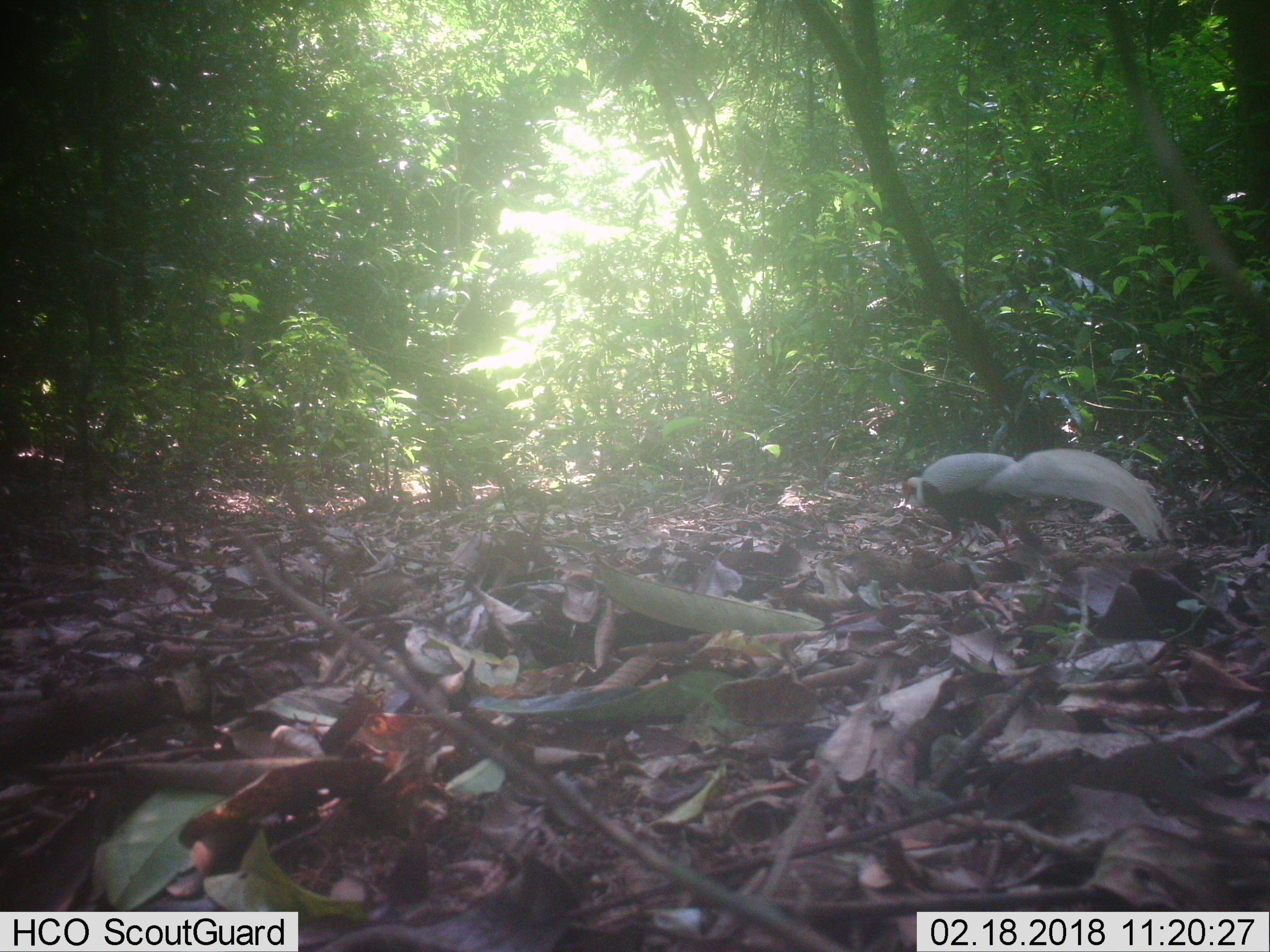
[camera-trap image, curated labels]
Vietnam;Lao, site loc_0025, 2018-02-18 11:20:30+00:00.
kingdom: Animalia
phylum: Chordata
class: Aves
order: Galliformes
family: Phasianidae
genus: Lophura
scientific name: Lophura nycthemera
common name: silver pheasant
Silver pheasant (Lophura nycthemera). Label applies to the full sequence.